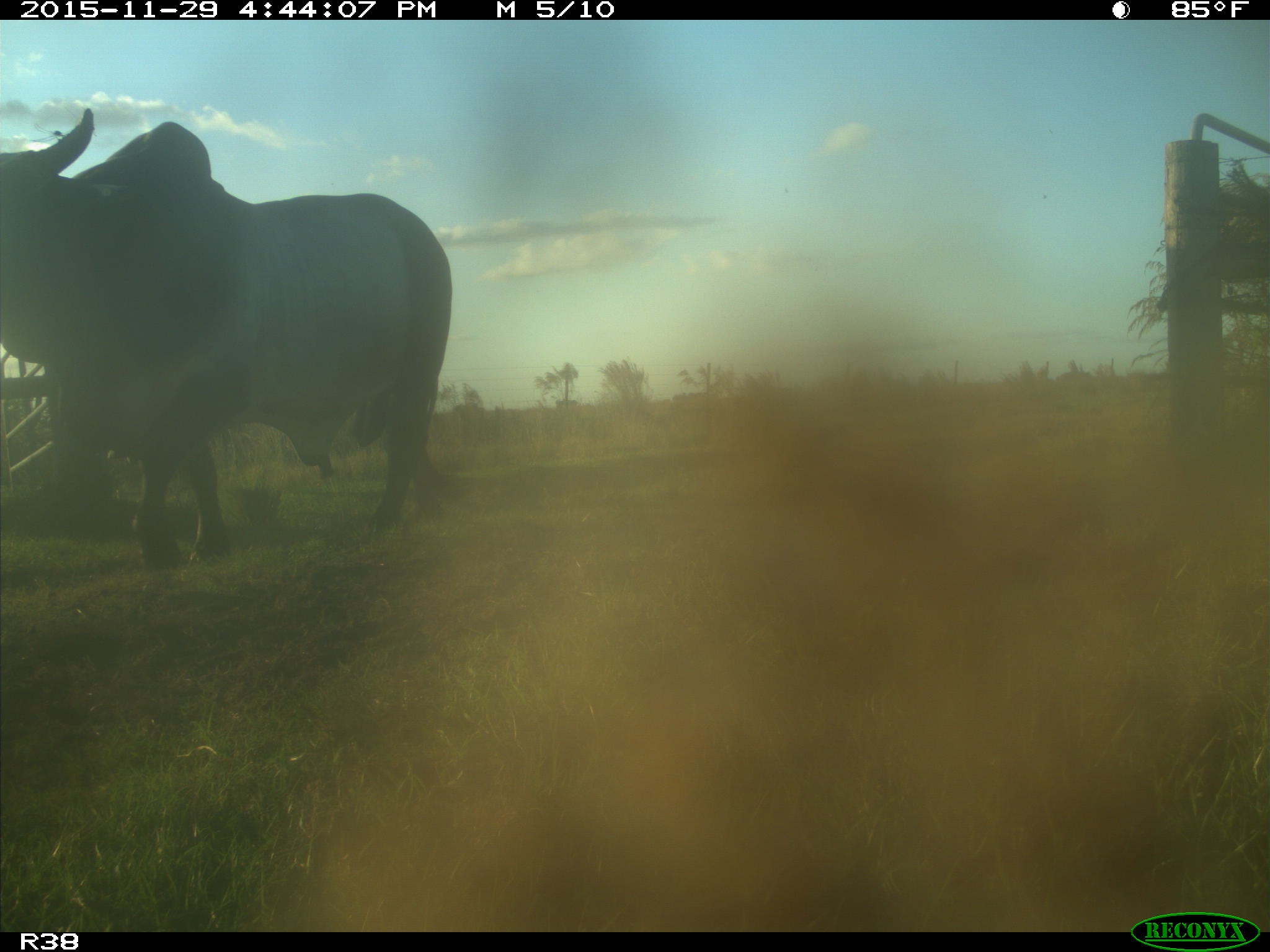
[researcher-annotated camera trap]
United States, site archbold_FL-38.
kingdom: Animalia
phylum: Chordata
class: Mammalia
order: Artiodactyla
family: Bovidae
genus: Bos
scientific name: Bos taurus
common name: domestic cow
Bos taurus (domestic cow).